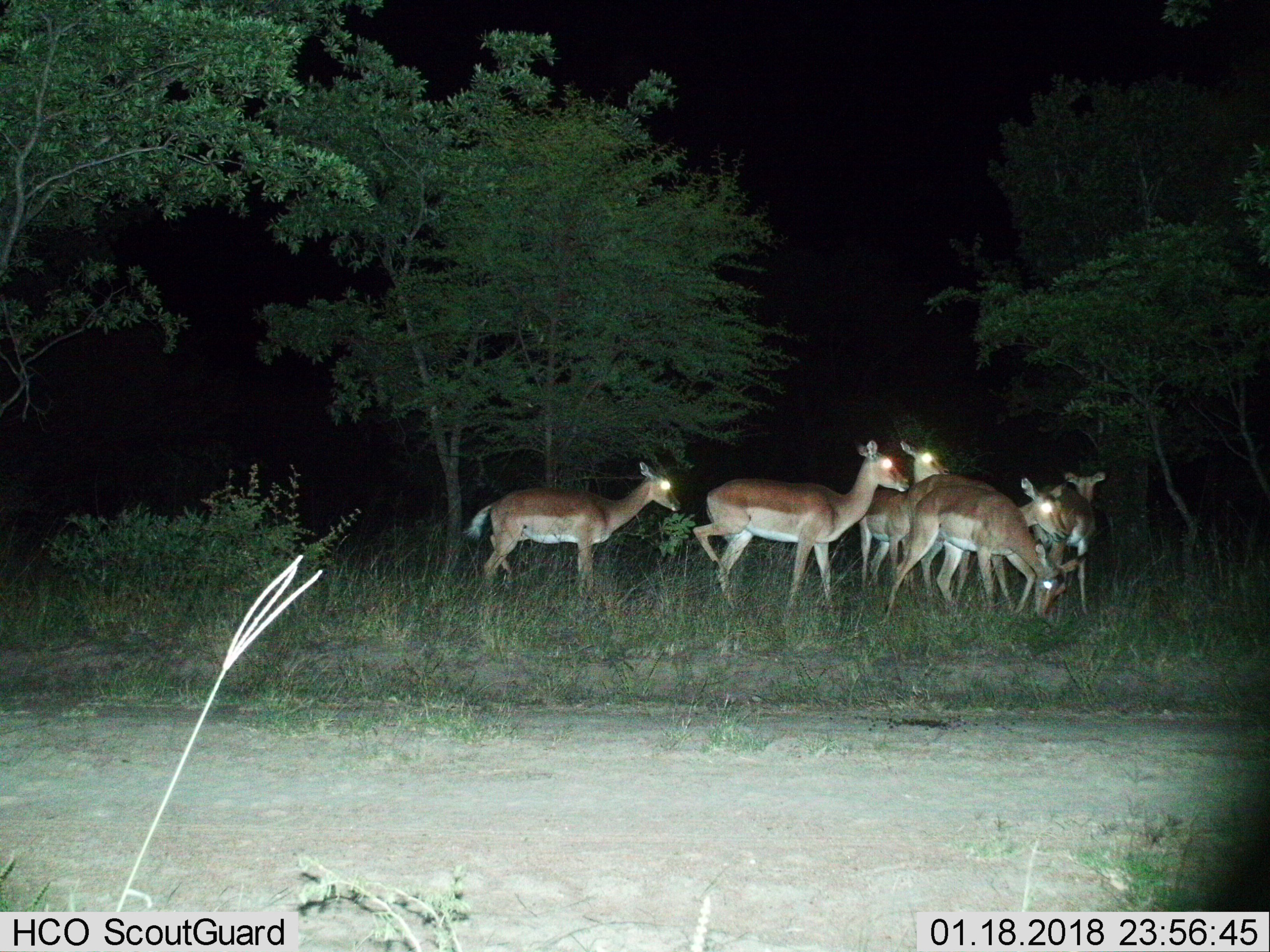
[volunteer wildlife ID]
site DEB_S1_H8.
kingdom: Animalia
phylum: Chordata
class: Mammalia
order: Artiodactyla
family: Bovidae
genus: Aepyceros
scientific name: Aepyceros melampus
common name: impala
Impala (Aepyceros melampus), count 6. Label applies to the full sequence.